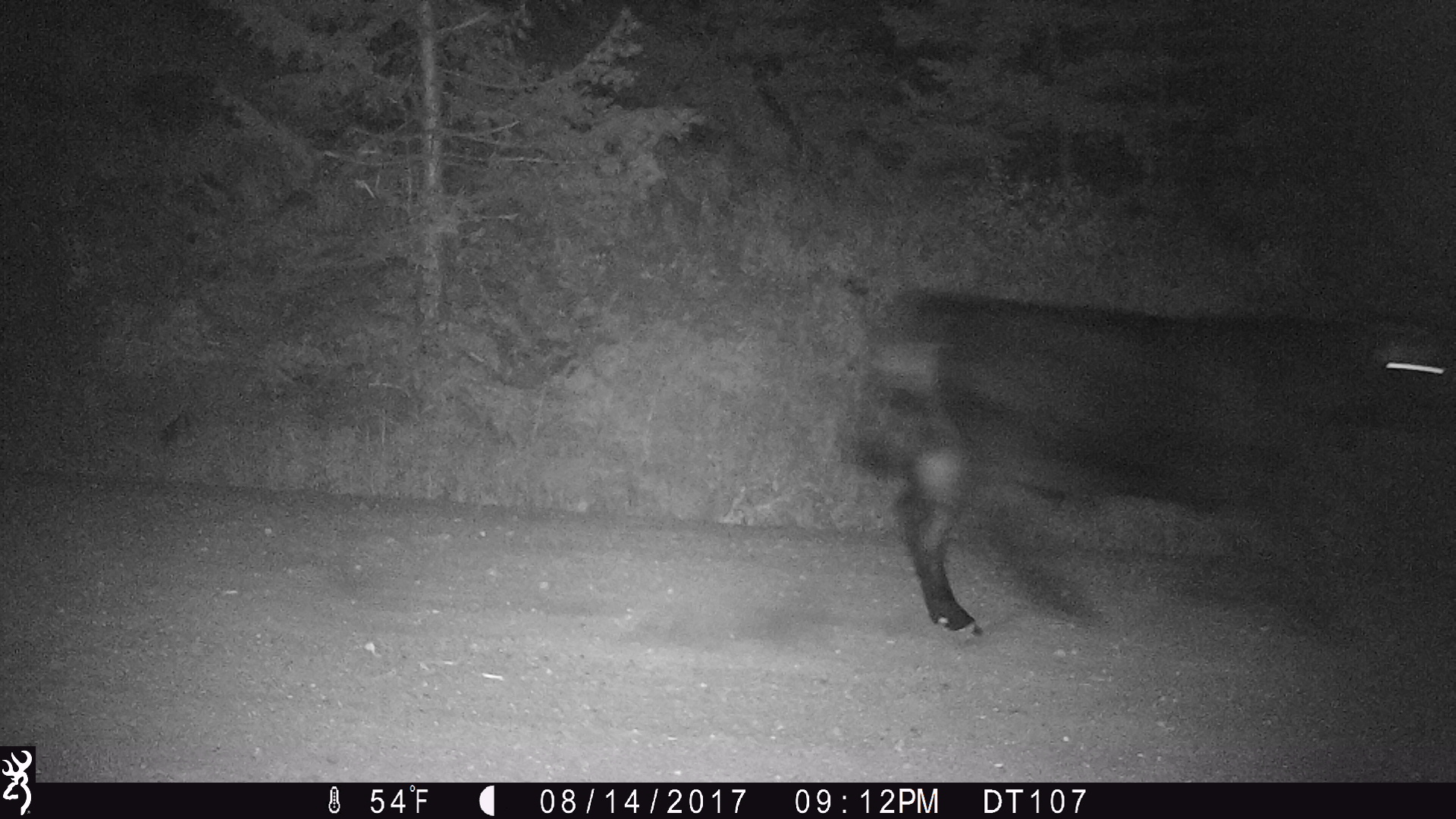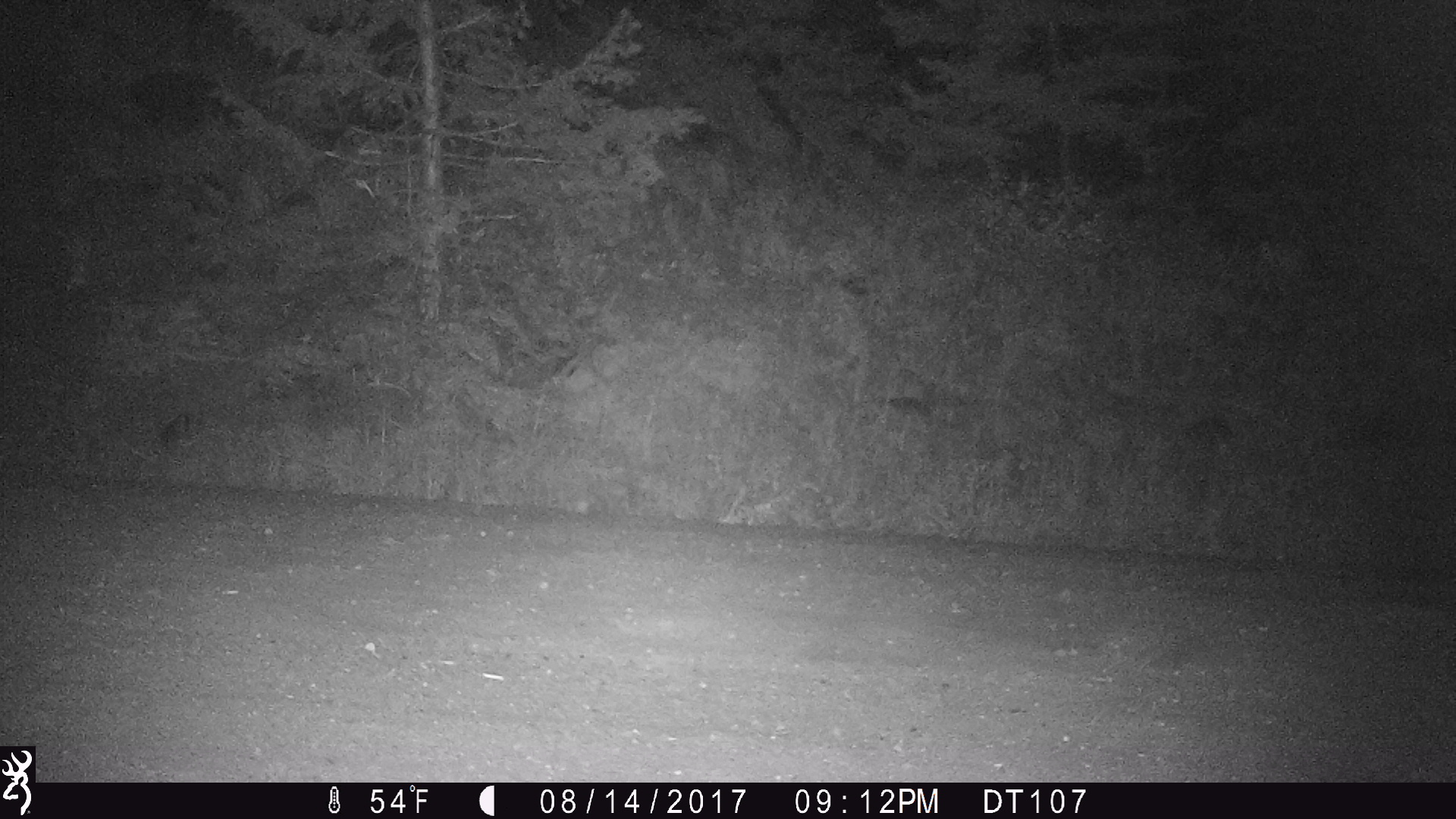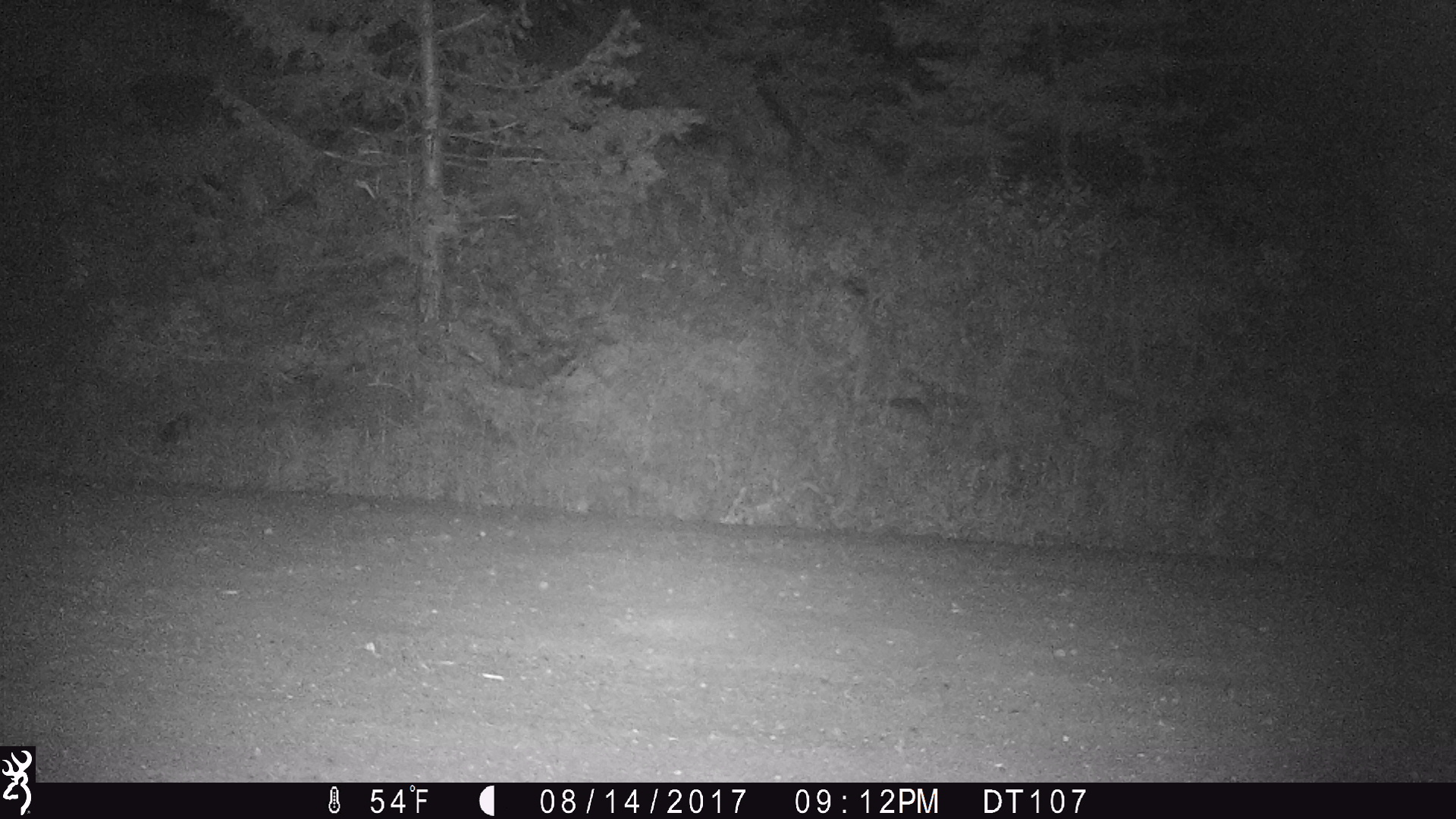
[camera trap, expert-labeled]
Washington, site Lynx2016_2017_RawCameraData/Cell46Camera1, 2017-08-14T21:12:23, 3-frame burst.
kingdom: Animalia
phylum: Chordata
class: Mammalia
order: Artiodactyla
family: Bovidae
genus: Bos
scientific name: Bos taurus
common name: domestic cattle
Domestic cattle (Bos taurus). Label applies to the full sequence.